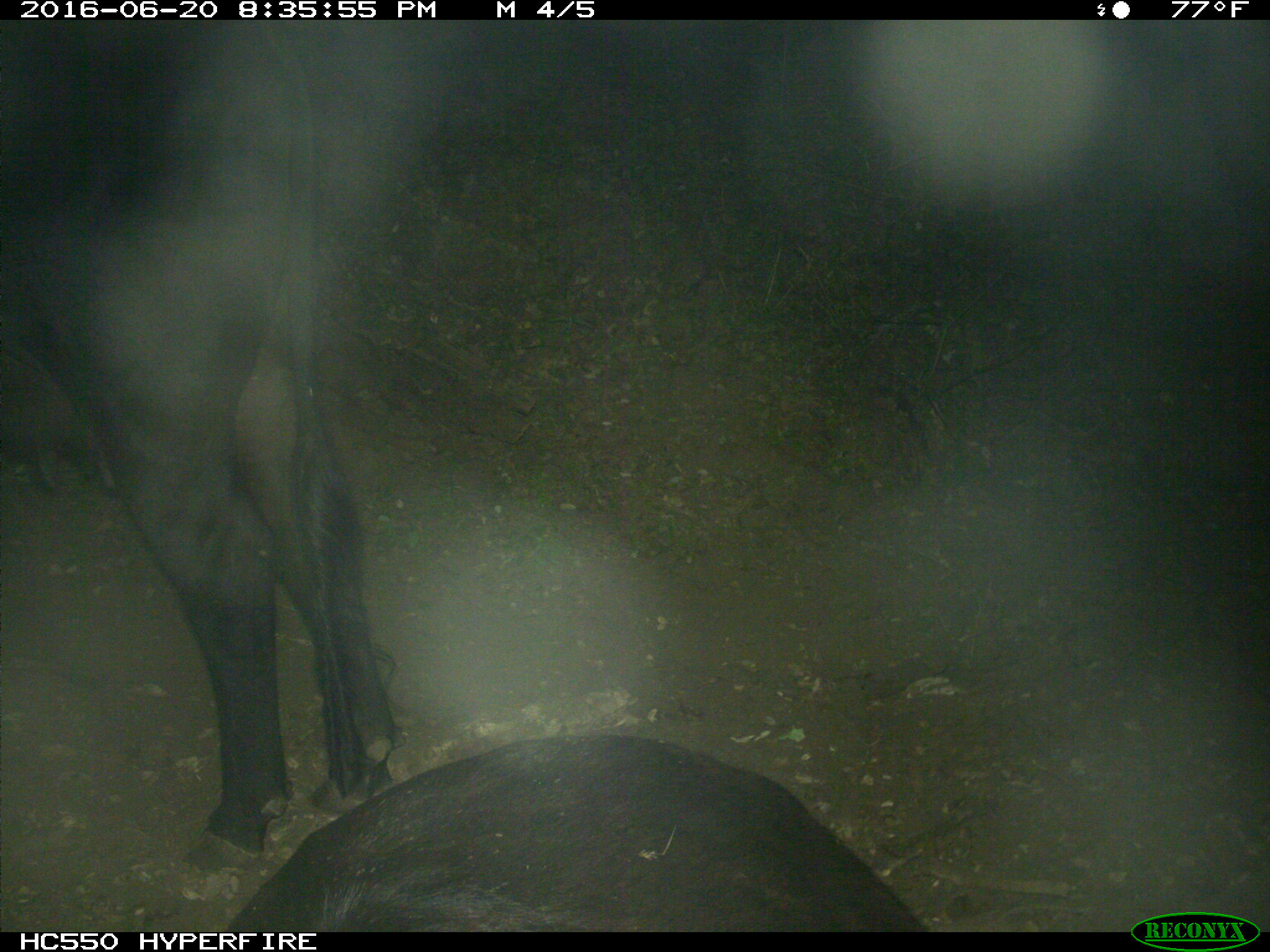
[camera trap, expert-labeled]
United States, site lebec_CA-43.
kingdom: Animalia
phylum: Chordata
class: Mammalia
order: Artiodactyla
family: Bovidae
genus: Bos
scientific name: Bos taurus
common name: domestic cow